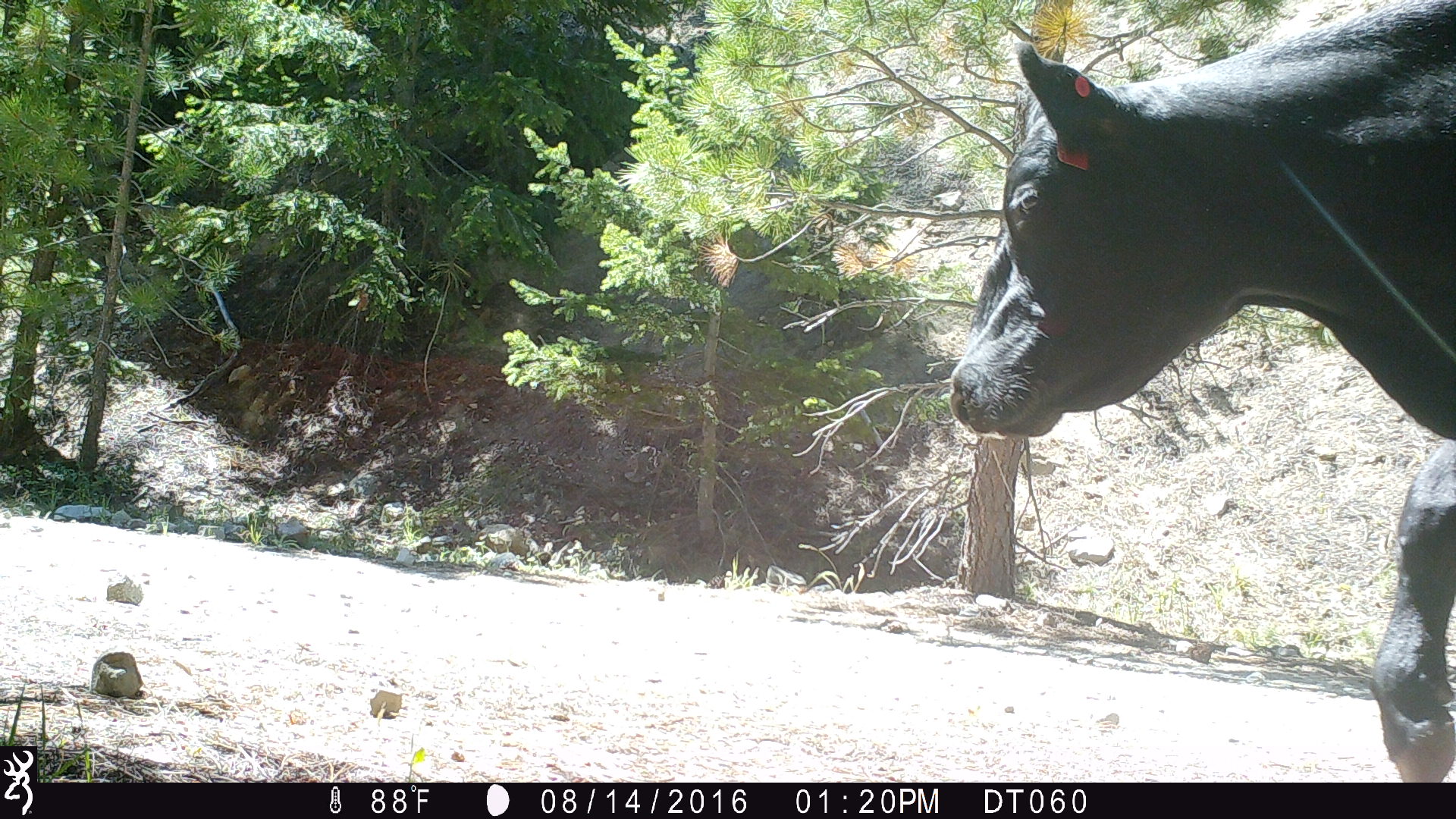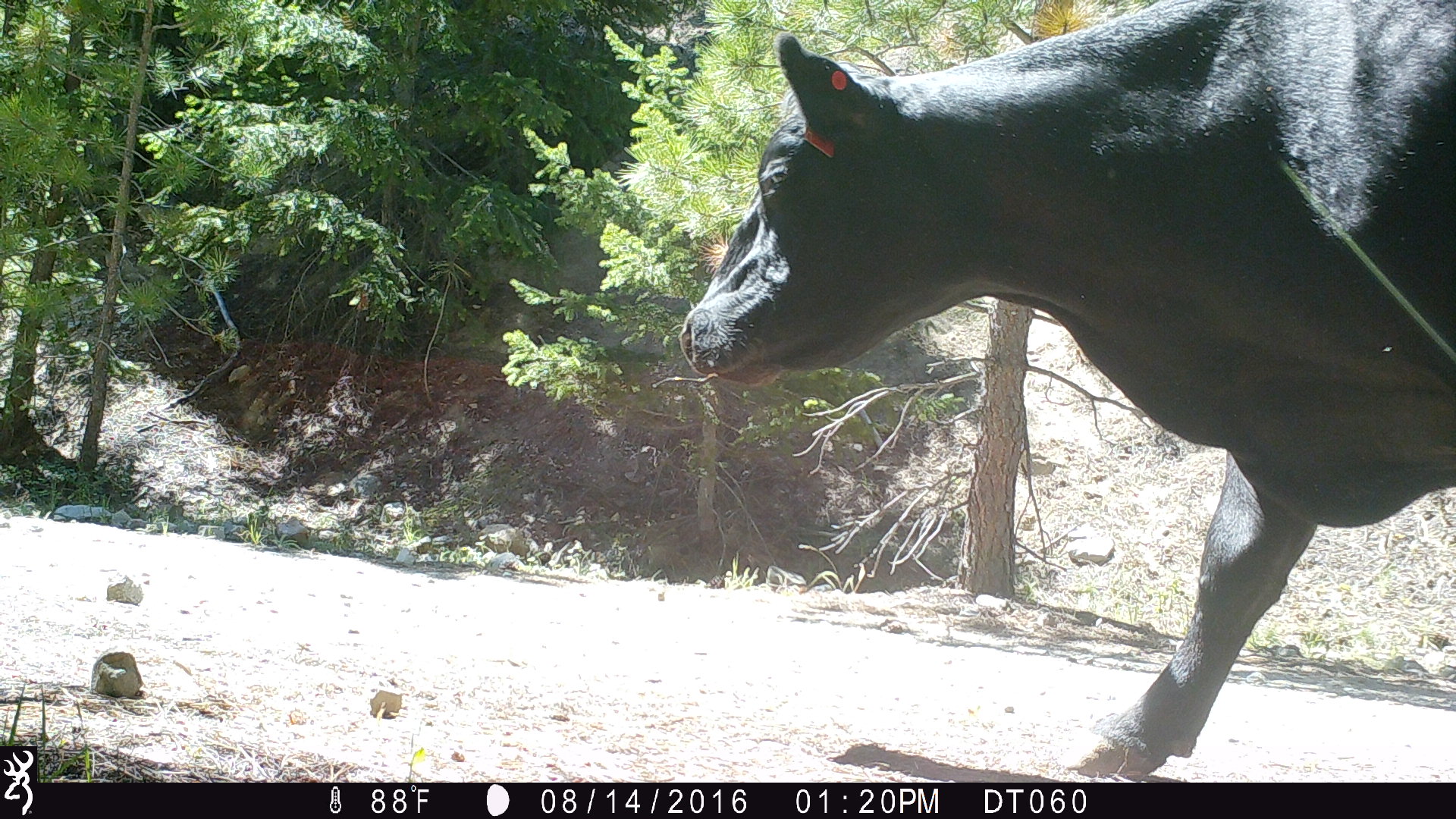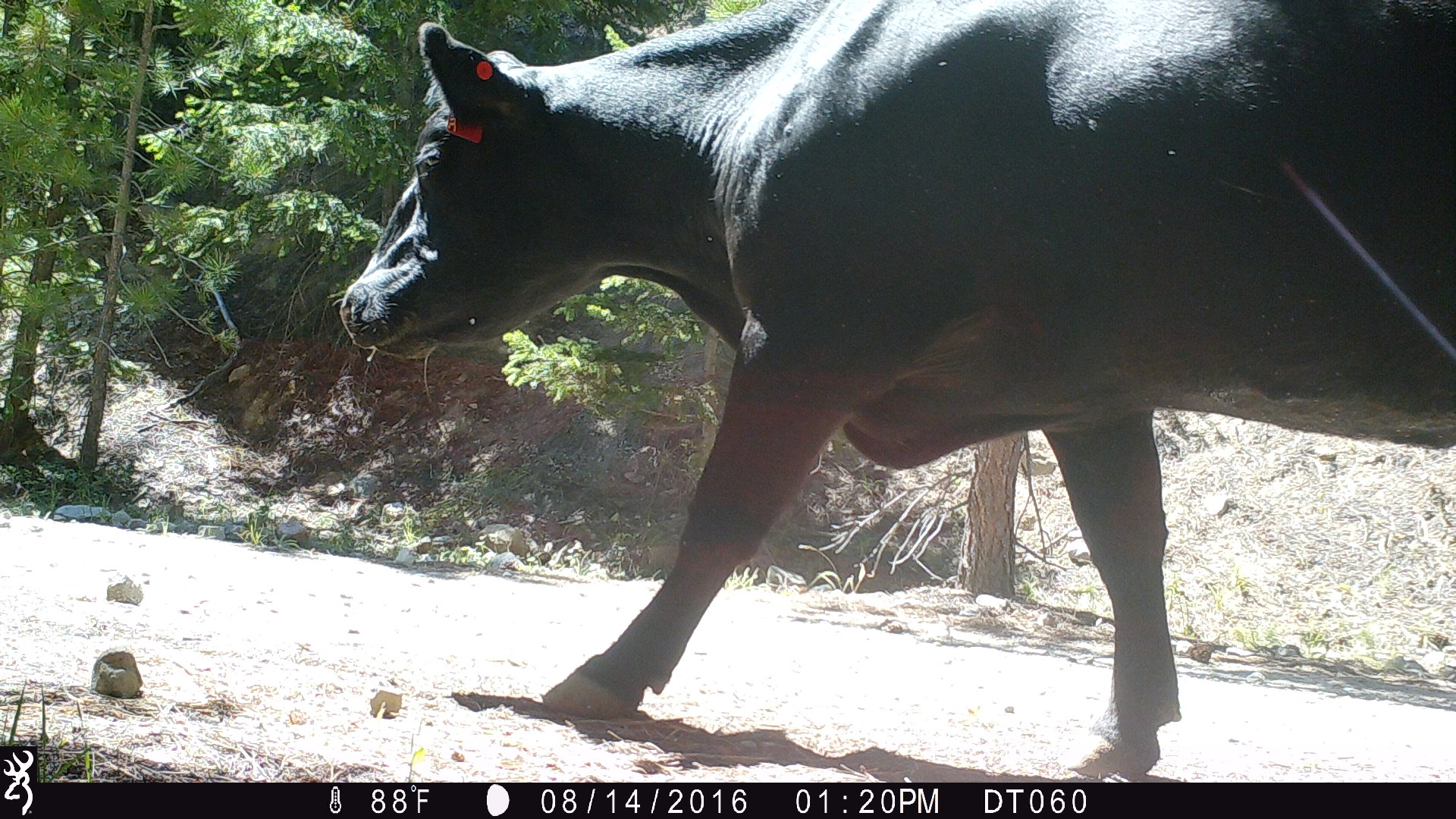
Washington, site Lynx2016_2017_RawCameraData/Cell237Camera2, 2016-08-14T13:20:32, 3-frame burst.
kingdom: Animalia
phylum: Chordata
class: Mammalia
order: Artiodactyla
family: Bovidae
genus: Bos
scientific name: Bos taurus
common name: domestic cattle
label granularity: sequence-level